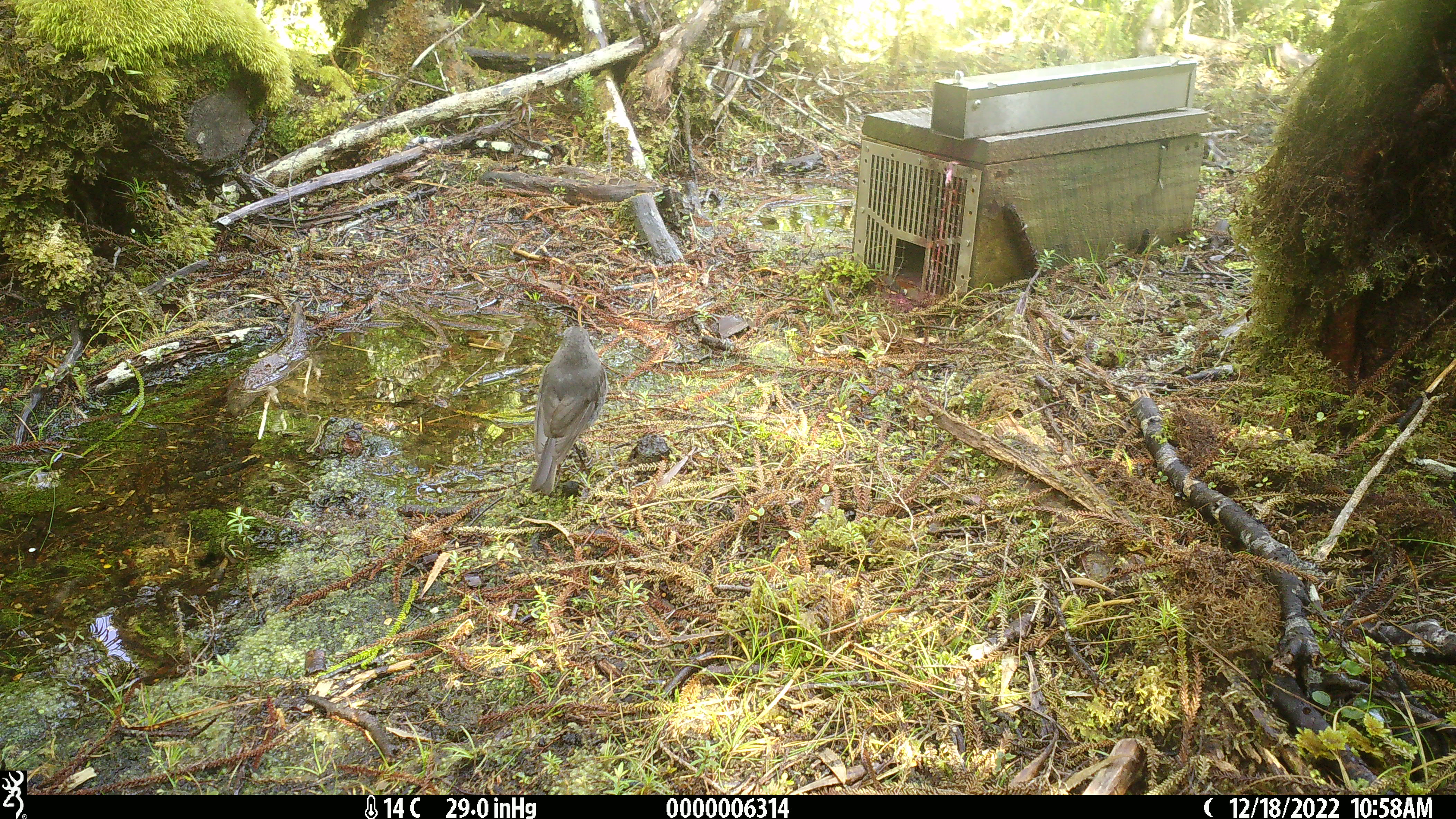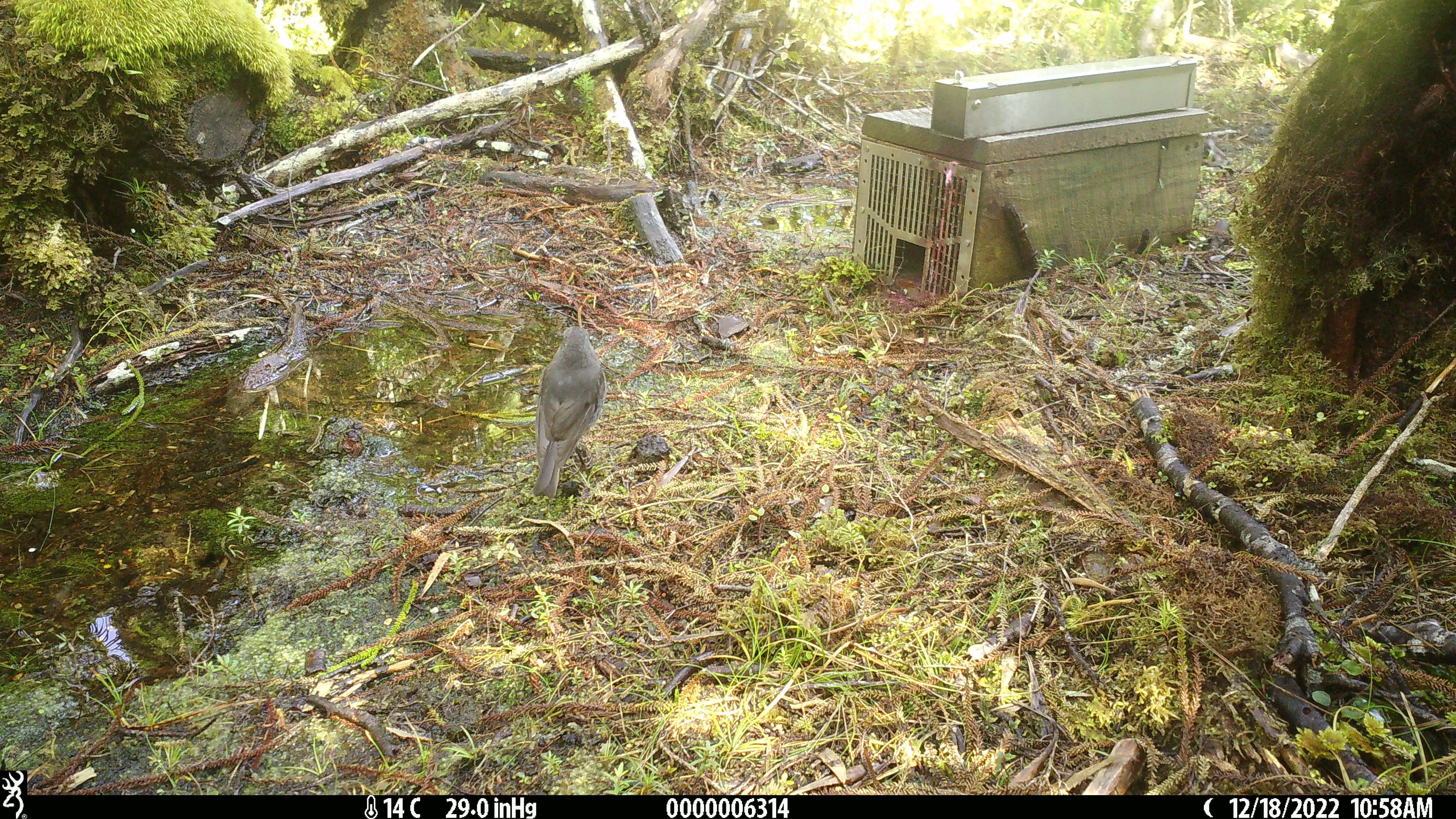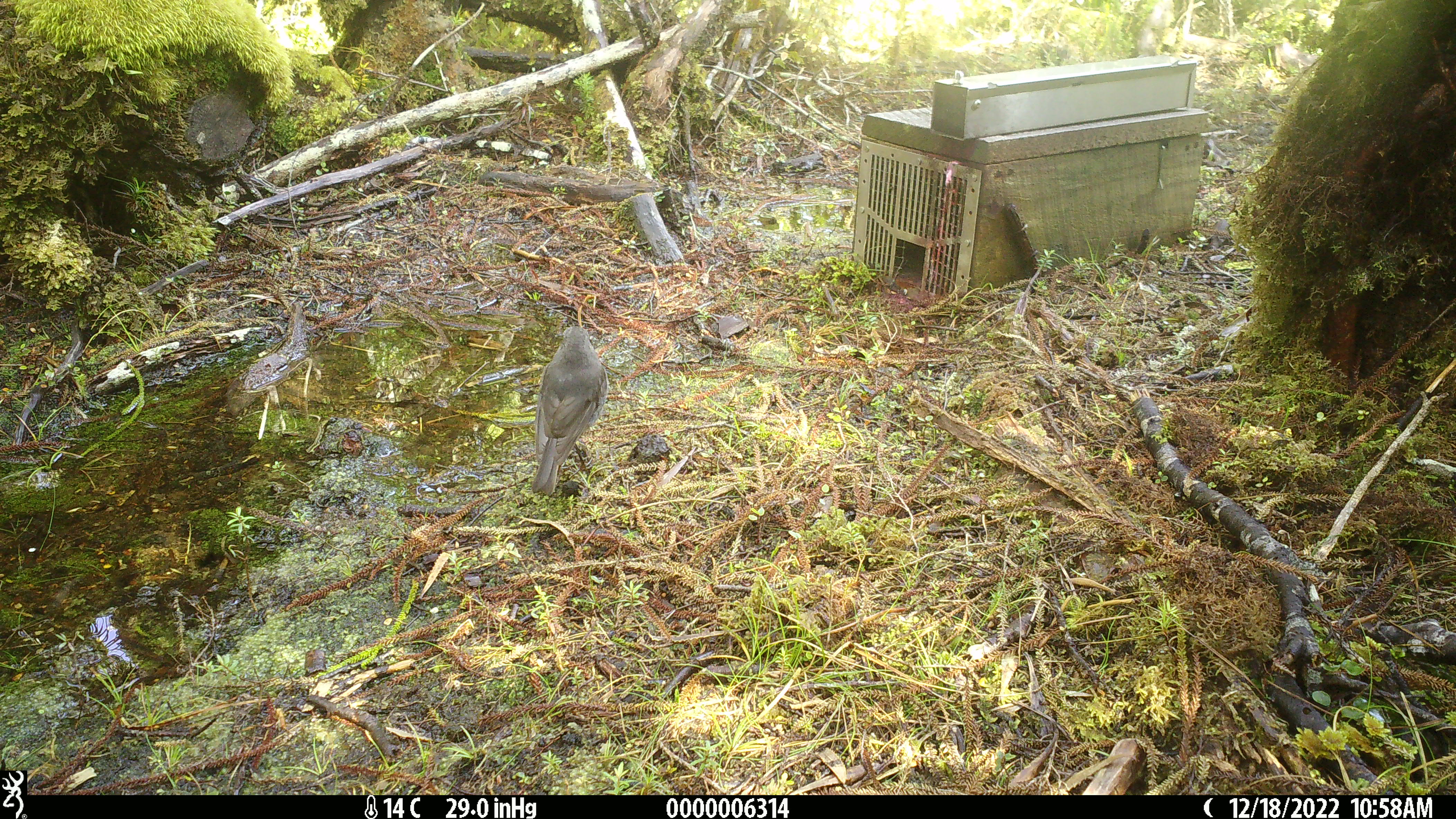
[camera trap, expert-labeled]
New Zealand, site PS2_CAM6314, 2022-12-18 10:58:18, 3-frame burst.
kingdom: Animalia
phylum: Chordata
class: Aves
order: Passeriformes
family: Petroicidae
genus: Petroica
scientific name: Petroica australis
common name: new zealand robin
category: robin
Robin (new zealand robin) (Petroica australis).